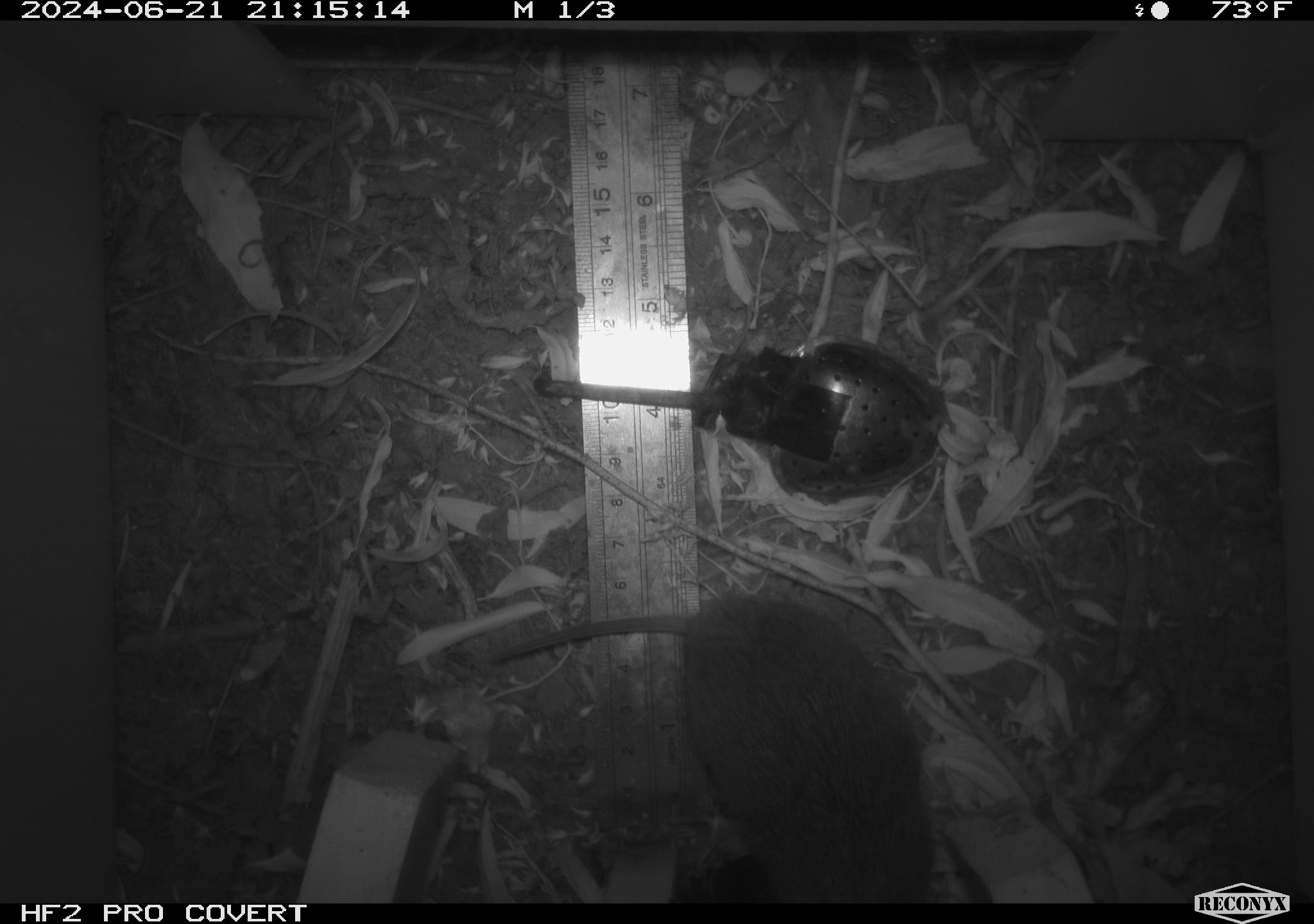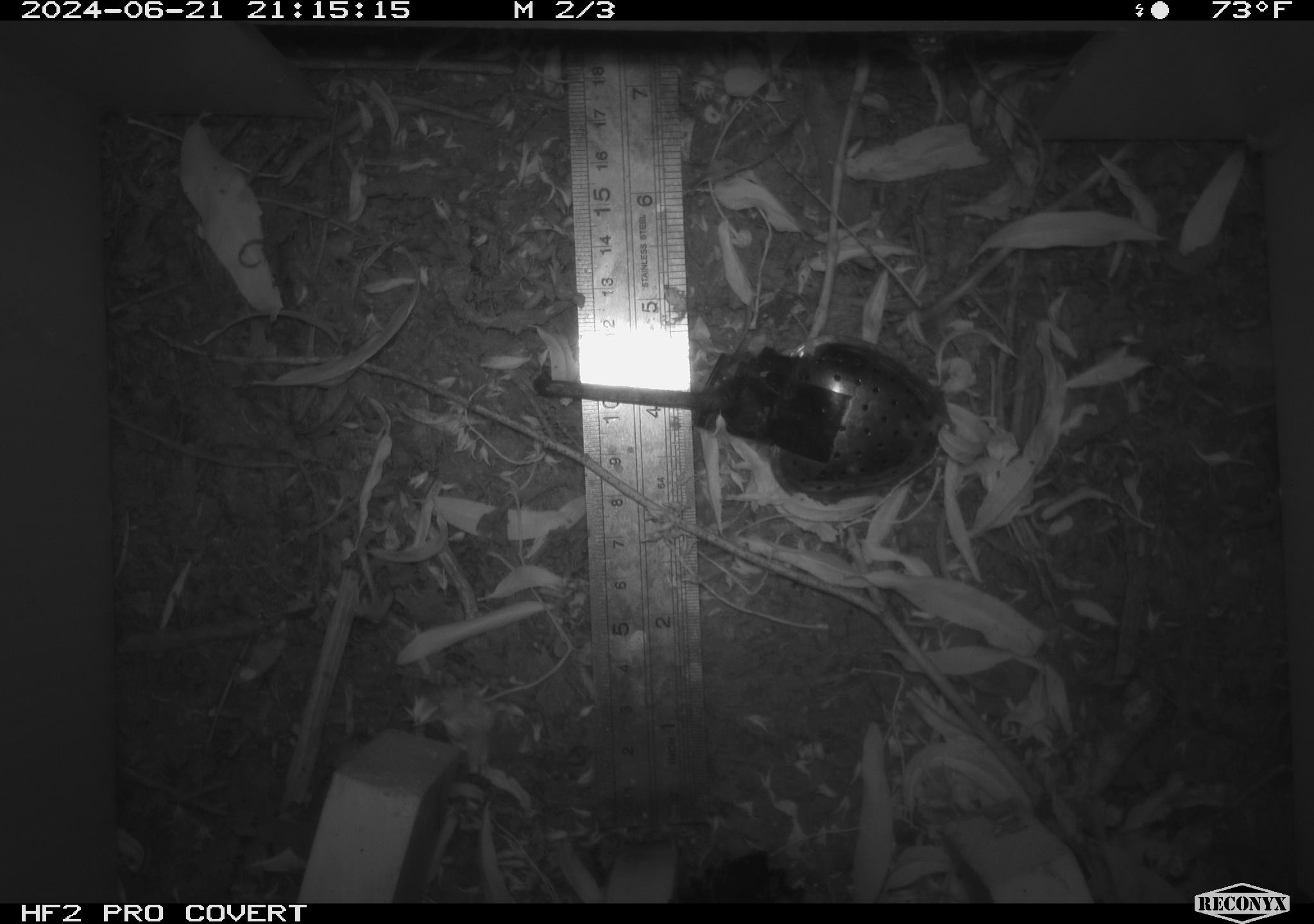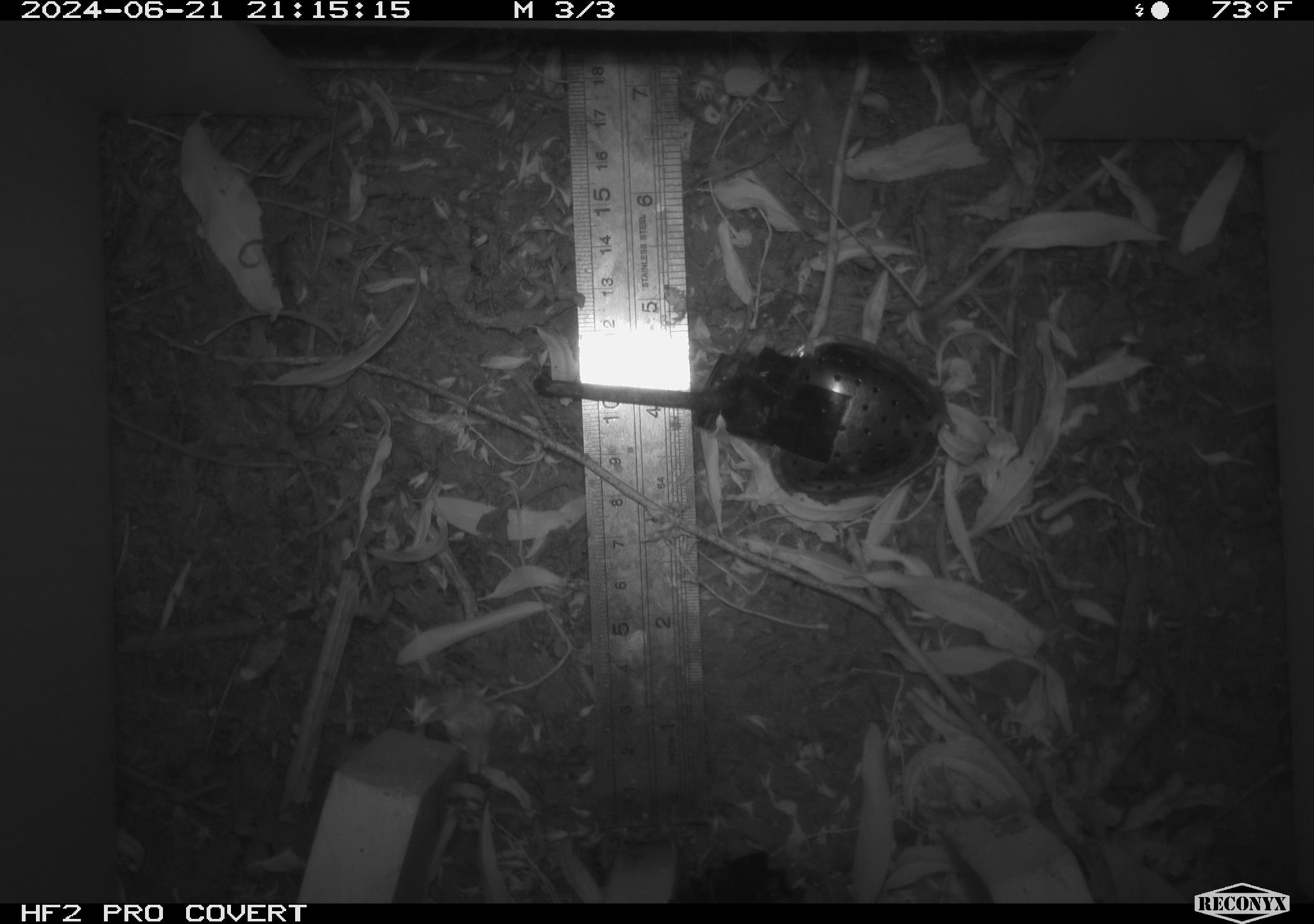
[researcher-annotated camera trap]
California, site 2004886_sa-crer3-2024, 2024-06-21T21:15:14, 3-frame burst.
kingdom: Animalia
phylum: Chordata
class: Mammalia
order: Rodentia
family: Cricetidae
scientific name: Arvicolinae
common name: voles, lemmings, and muskrats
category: arvicolinae subfamily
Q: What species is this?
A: Arvicolinae subfamily (voles, lemmings, and muskrats) (Arvicolinae).